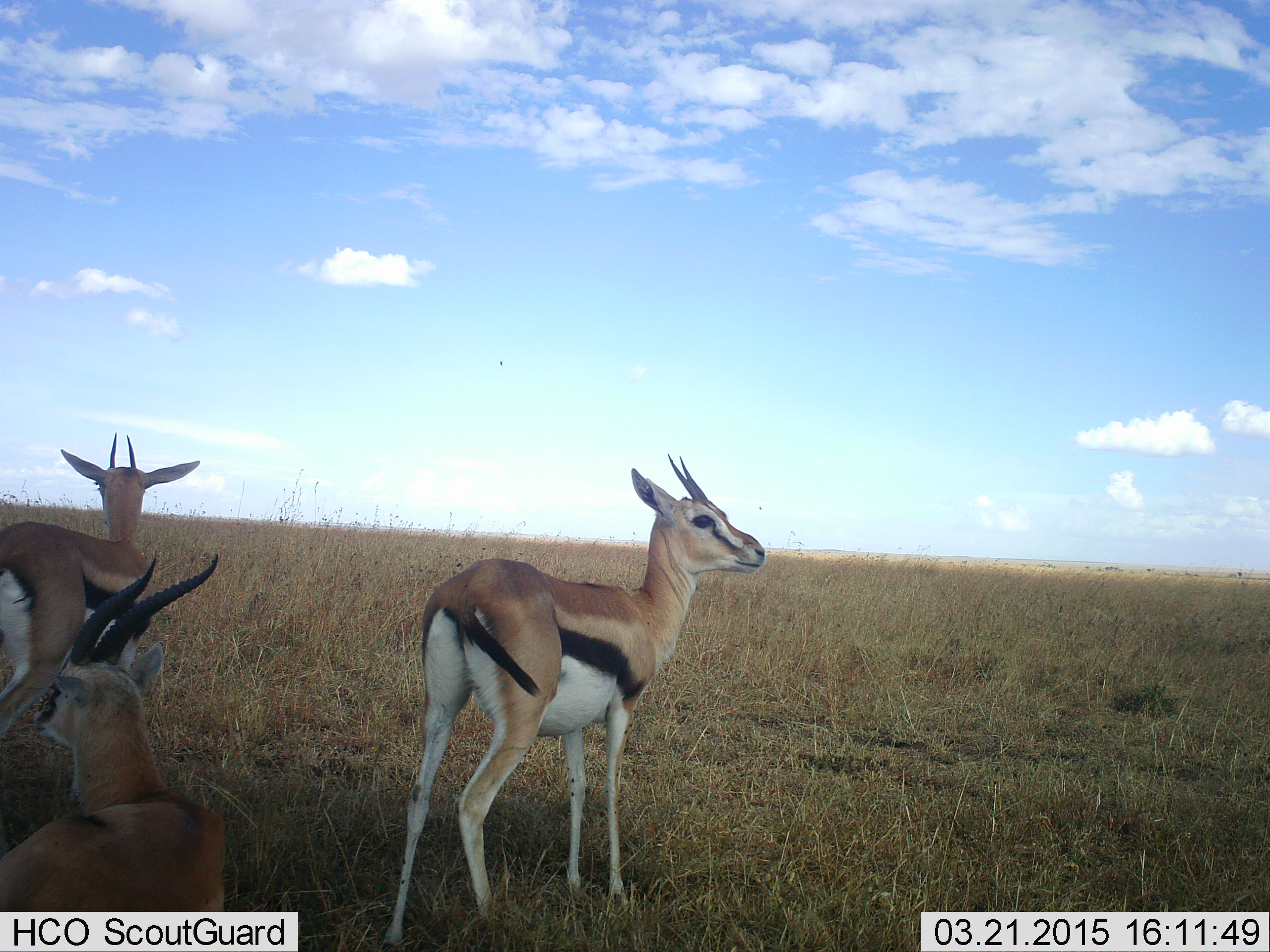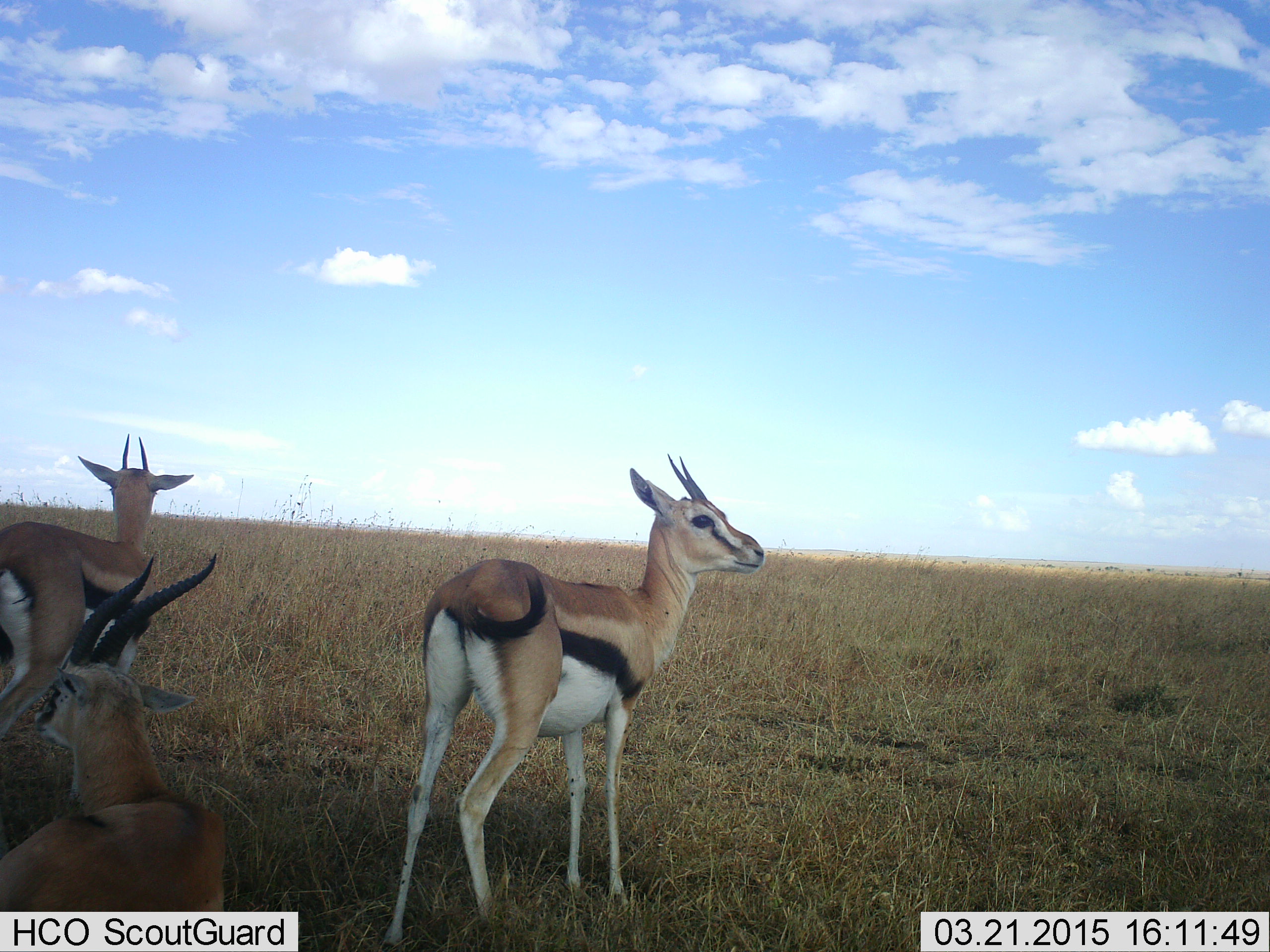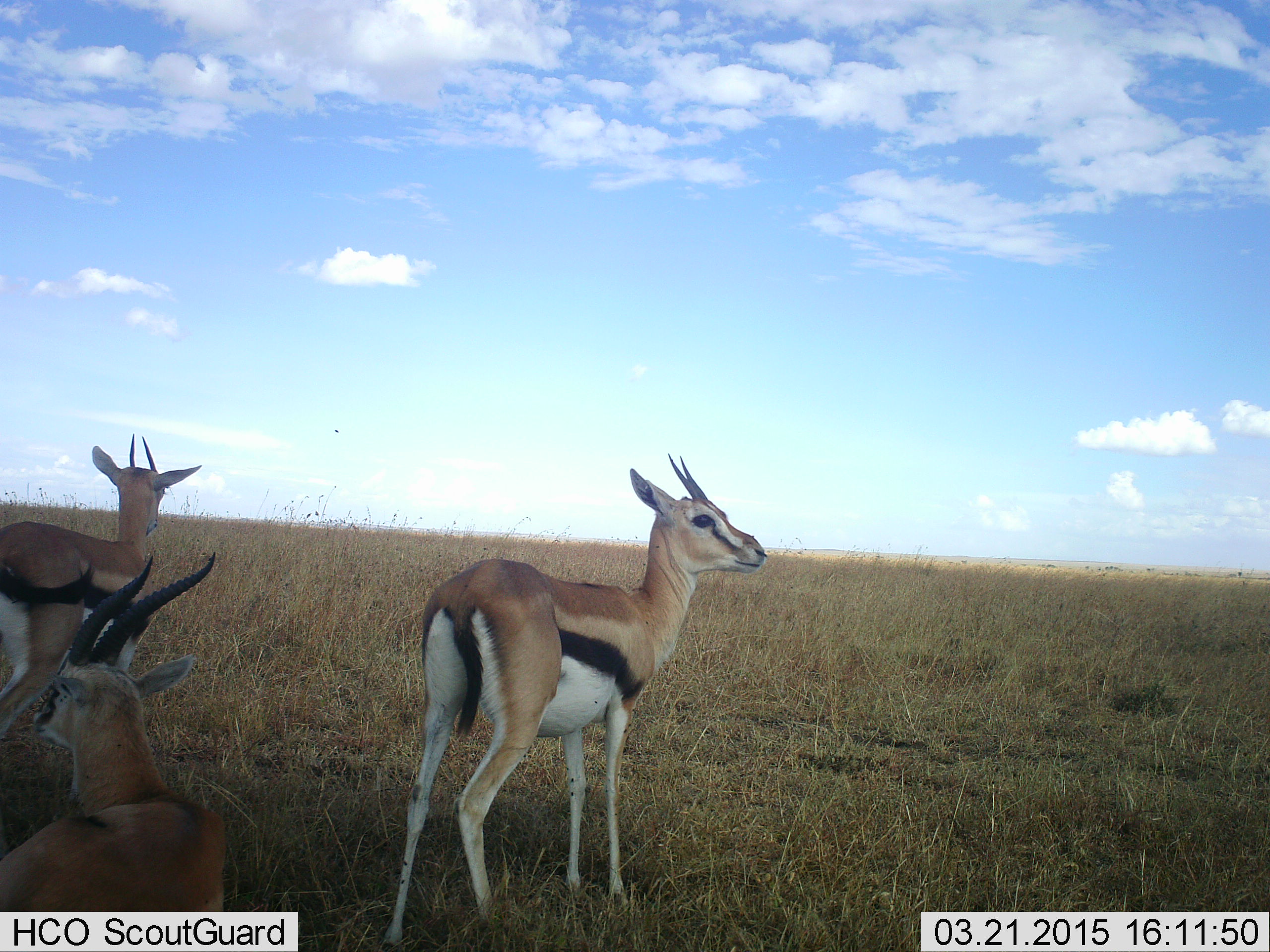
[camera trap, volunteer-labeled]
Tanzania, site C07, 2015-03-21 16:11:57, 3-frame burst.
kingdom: Animalia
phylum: Chordata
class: Mammalia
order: Artiodactyla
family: Bovidae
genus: Eudorcas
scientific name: Eudorcas thomsonii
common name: thomson's gazelle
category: gazellethomsons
Gazellethomsons (thomson's gazelle) (Eudorcas thomsonii), count 3. Behavior (volunteer vote fractions): standing 100%, resting 60%, moving 0%, interacting 0%. Young present (vote fraction): 0%. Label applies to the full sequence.